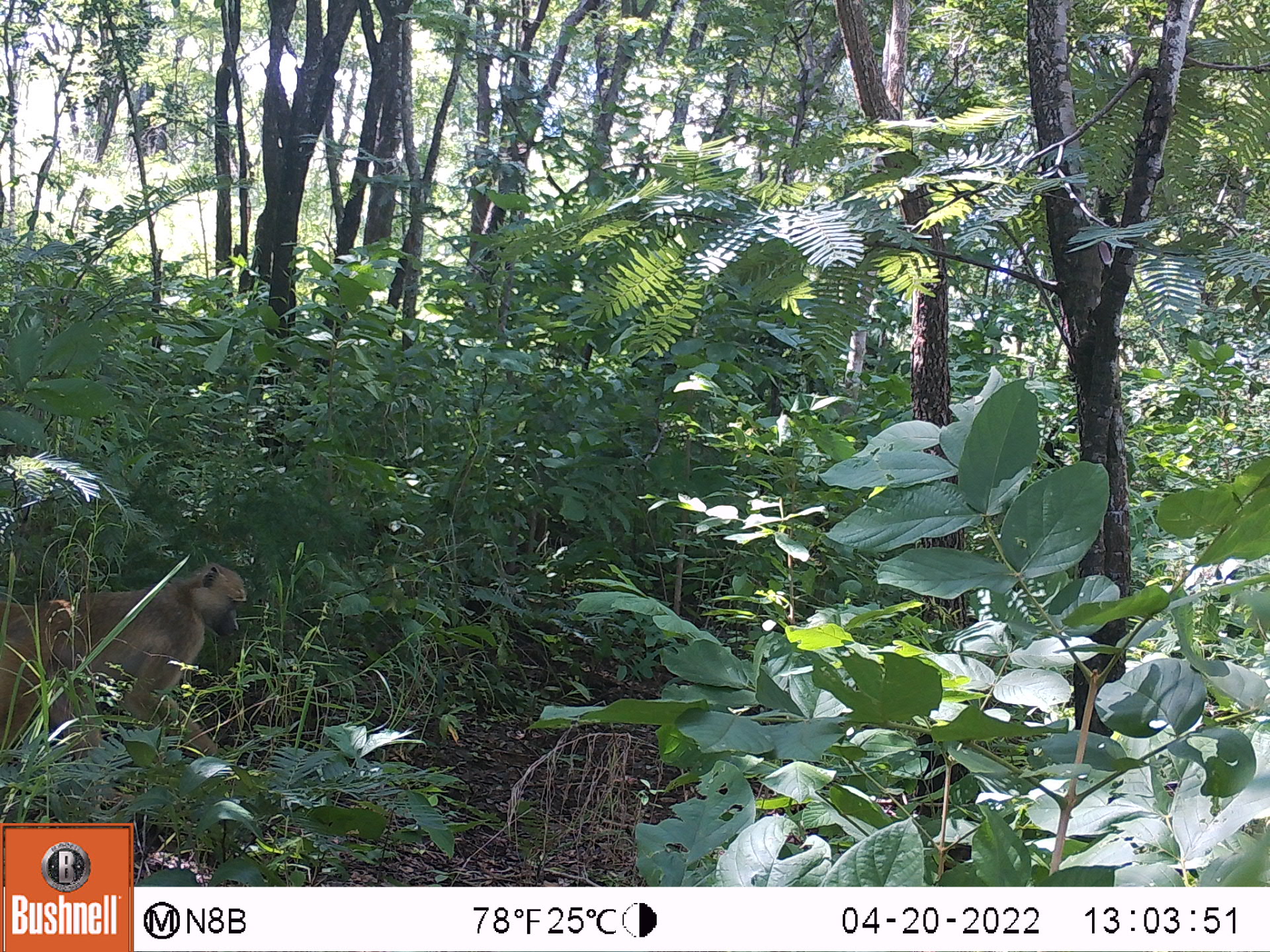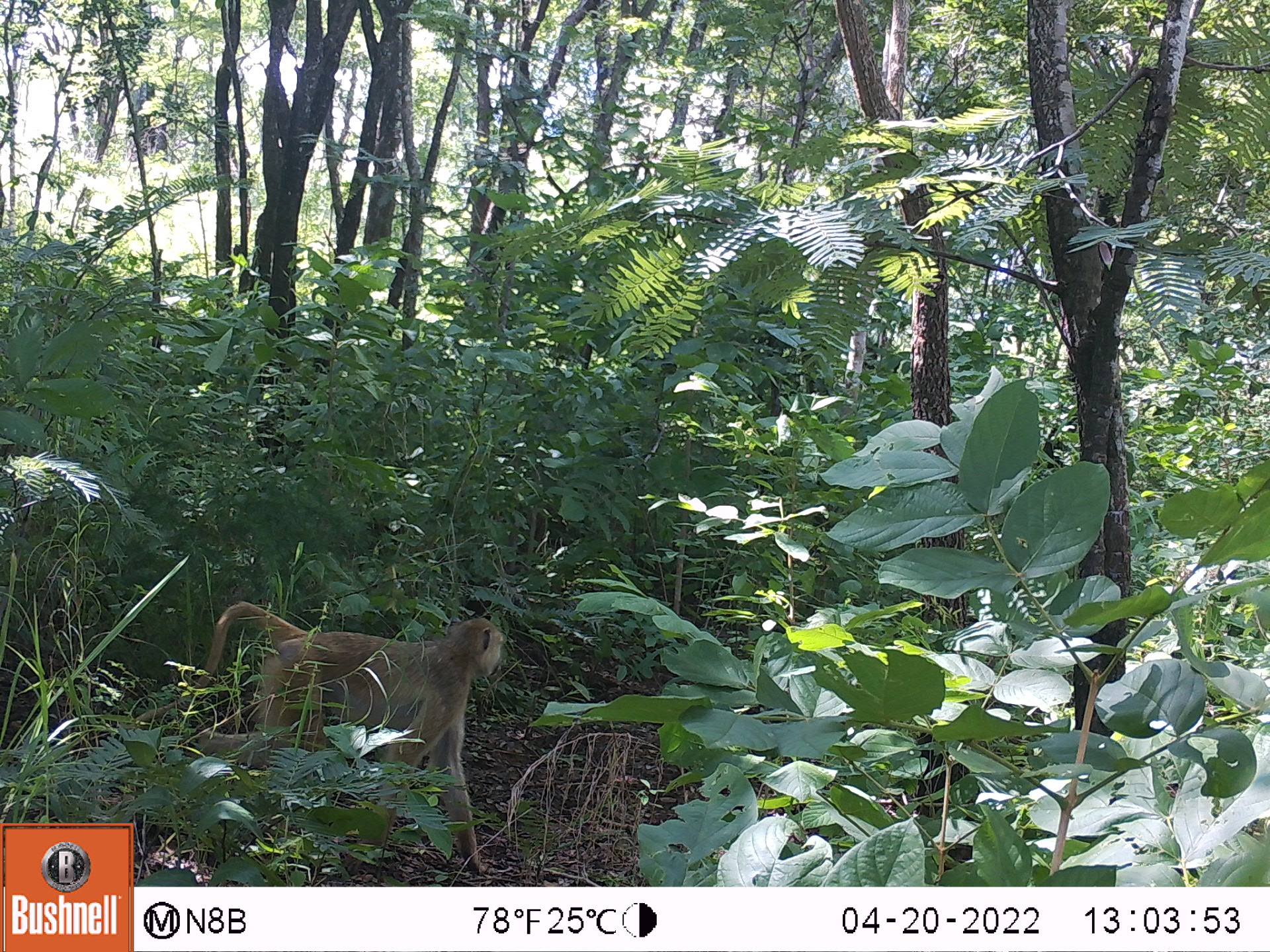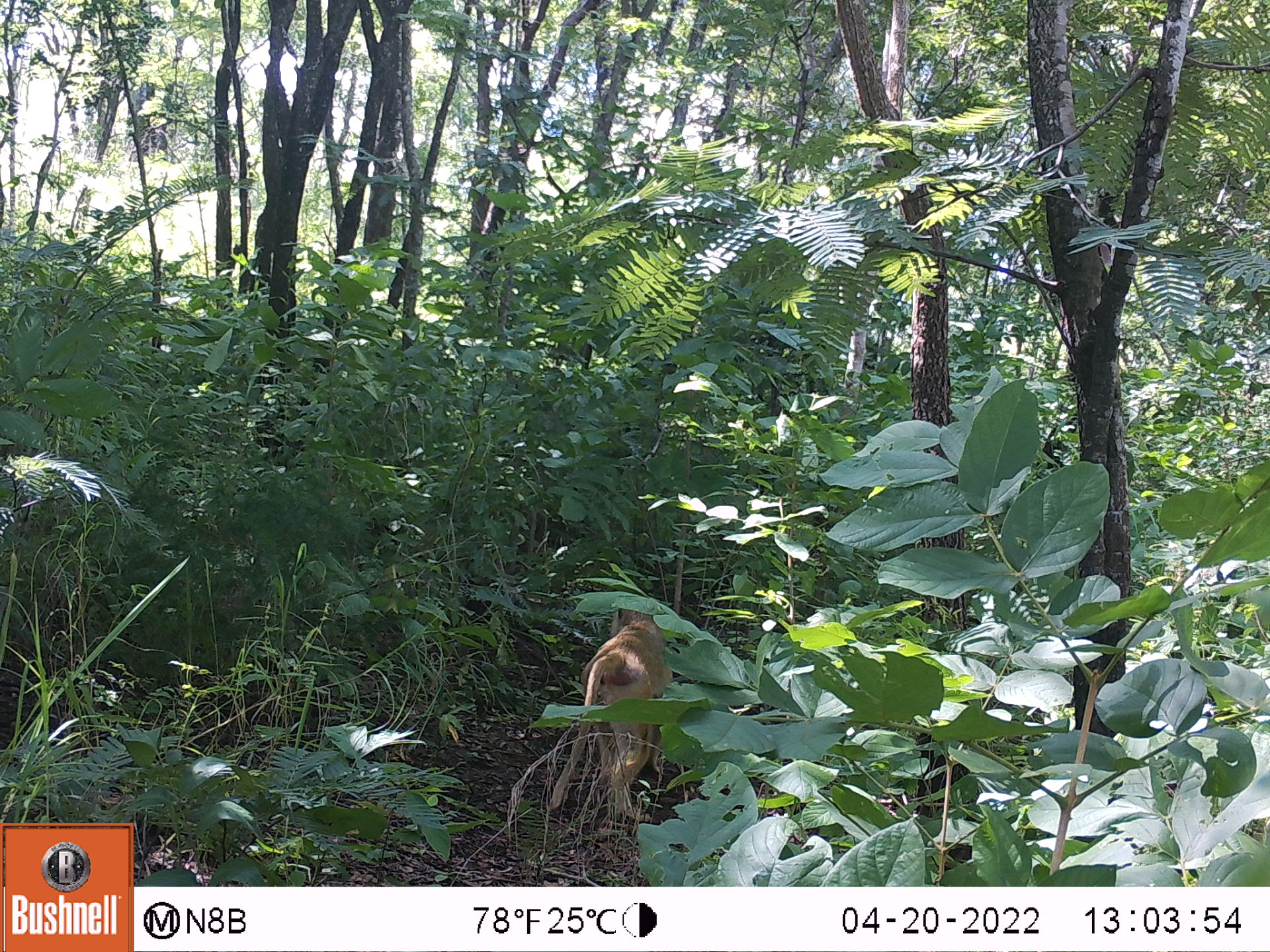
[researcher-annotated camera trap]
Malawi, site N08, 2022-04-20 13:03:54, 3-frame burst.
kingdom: Animalia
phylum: Chordata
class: Mammalia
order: Primates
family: Cercopithecidae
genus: Papio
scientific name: Papio cynocephalus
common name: yellow baboon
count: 1